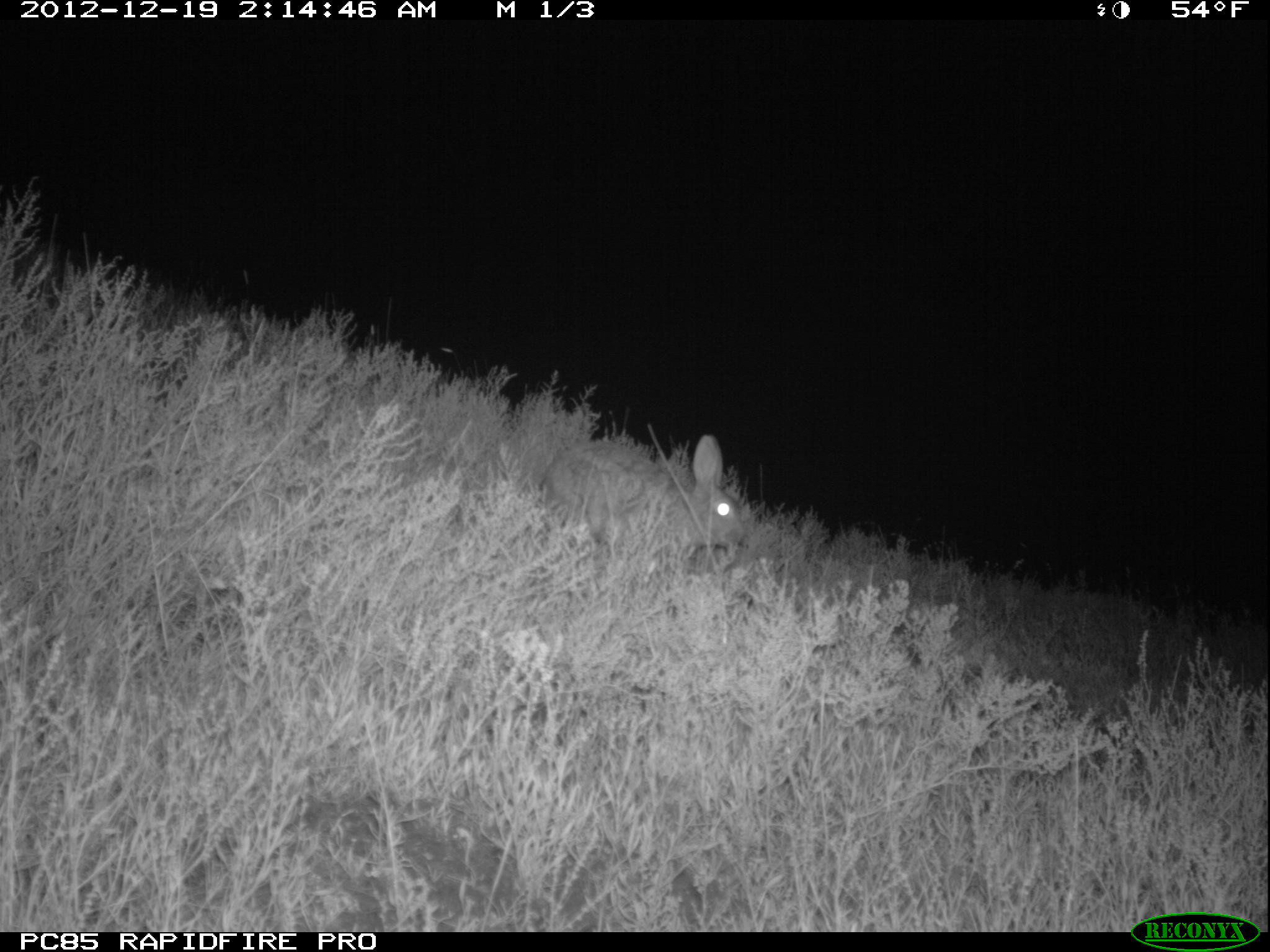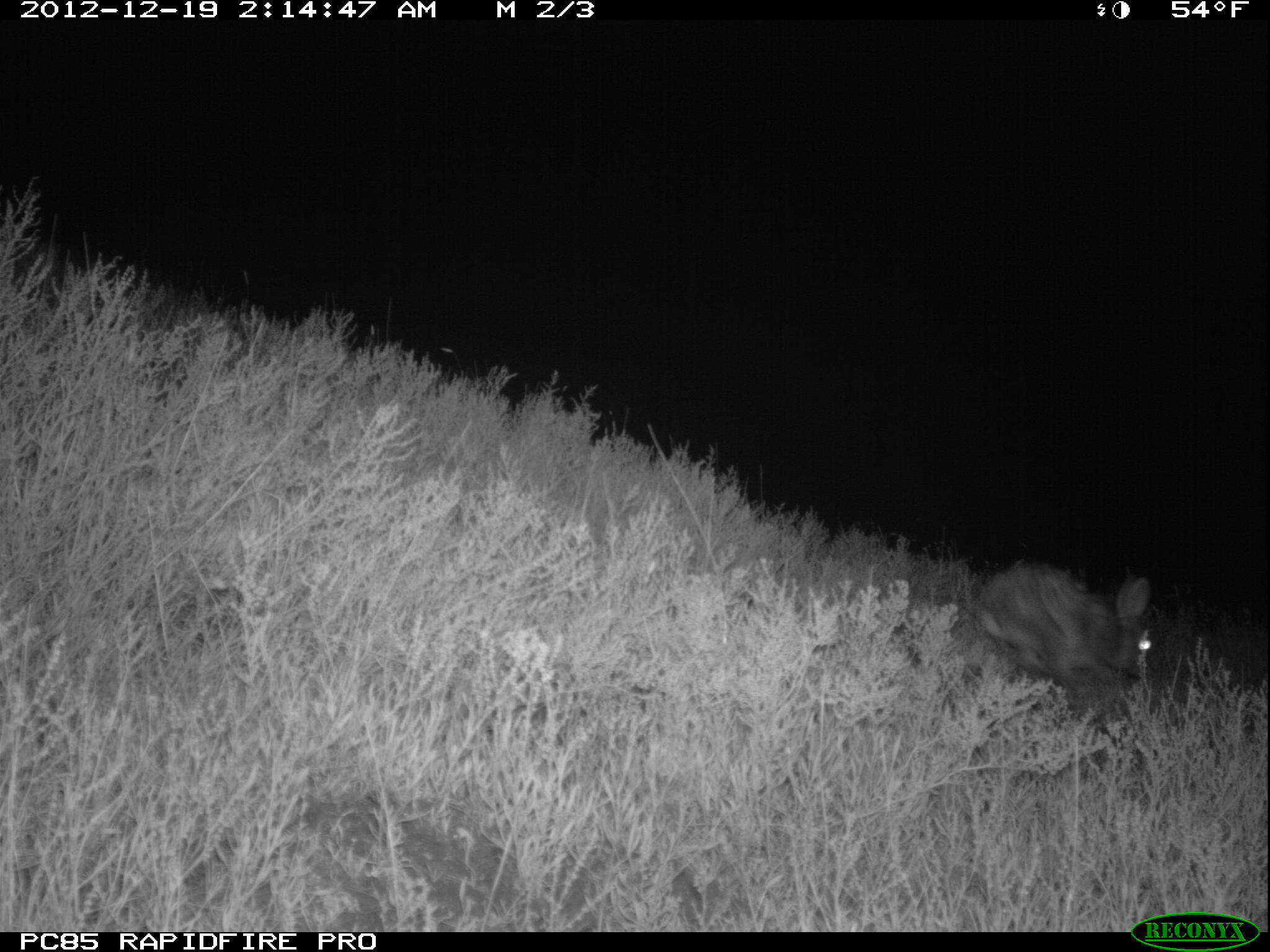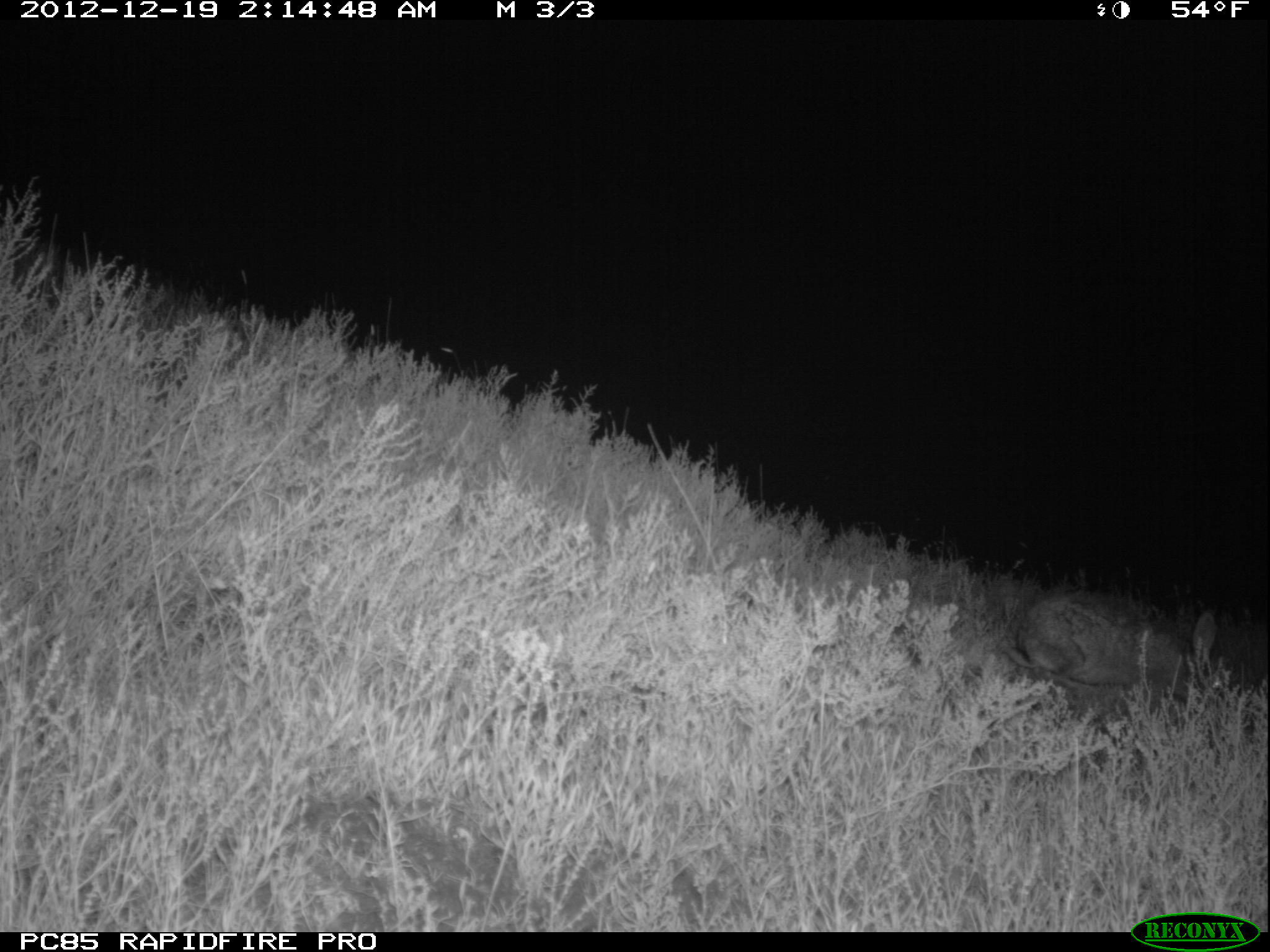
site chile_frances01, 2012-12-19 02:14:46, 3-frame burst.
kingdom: Animalia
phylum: Chordata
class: Mammalia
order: Lagomorpha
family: Leporidae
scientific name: Leporidae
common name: rabbits and hares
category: rabbit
Rabbit (rabbits and hares) (Leporidae).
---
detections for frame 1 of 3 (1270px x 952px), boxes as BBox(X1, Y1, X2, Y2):
rabbit: BBox(533, 435, 753, 576)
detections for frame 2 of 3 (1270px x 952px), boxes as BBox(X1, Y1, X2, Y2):
rabbit: BBox(966, 562, 1155, 713)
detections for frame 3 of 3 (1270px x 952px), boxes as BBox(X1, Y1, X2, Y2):
rabbit: BBox(992, 587, 1223, 726)